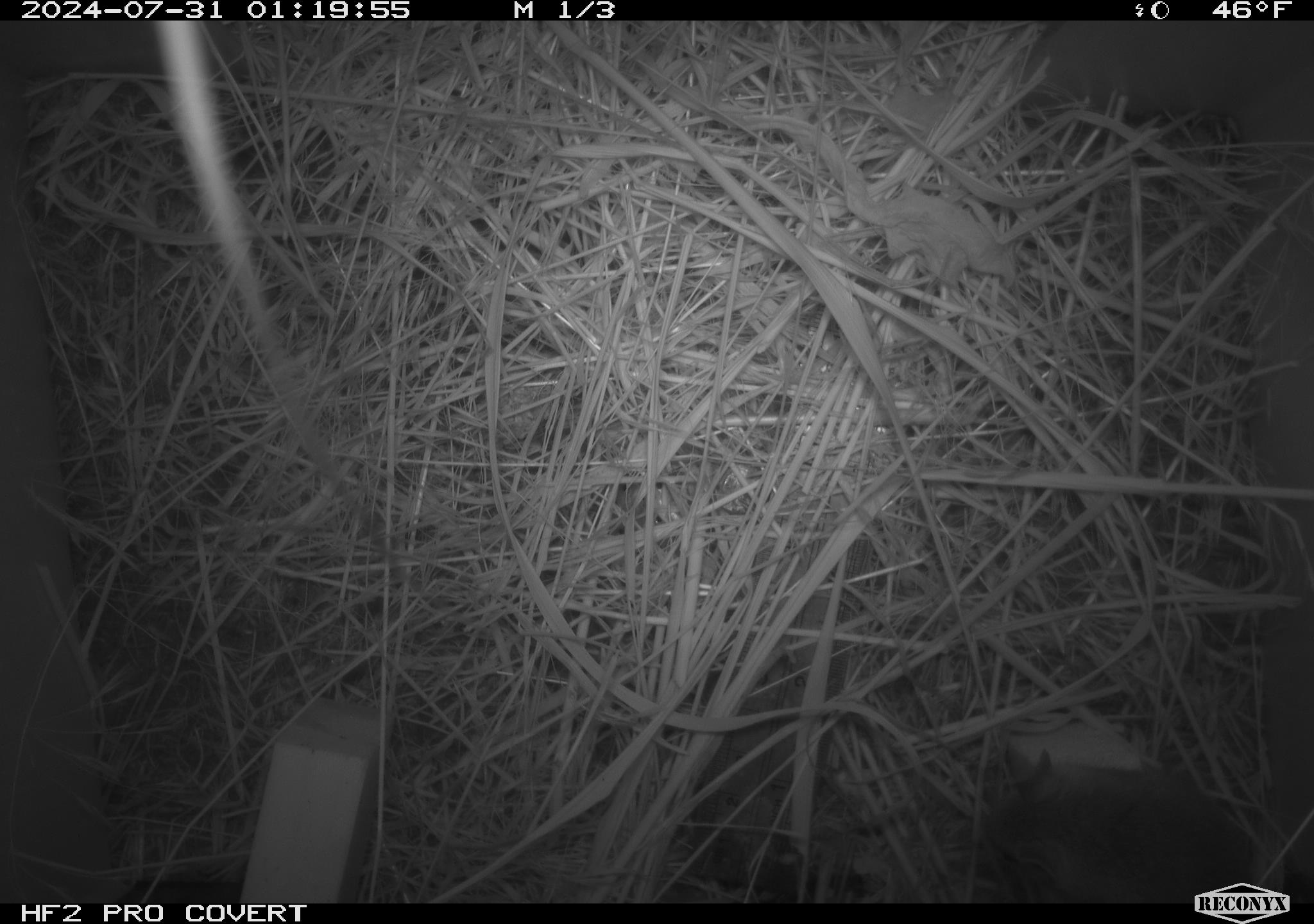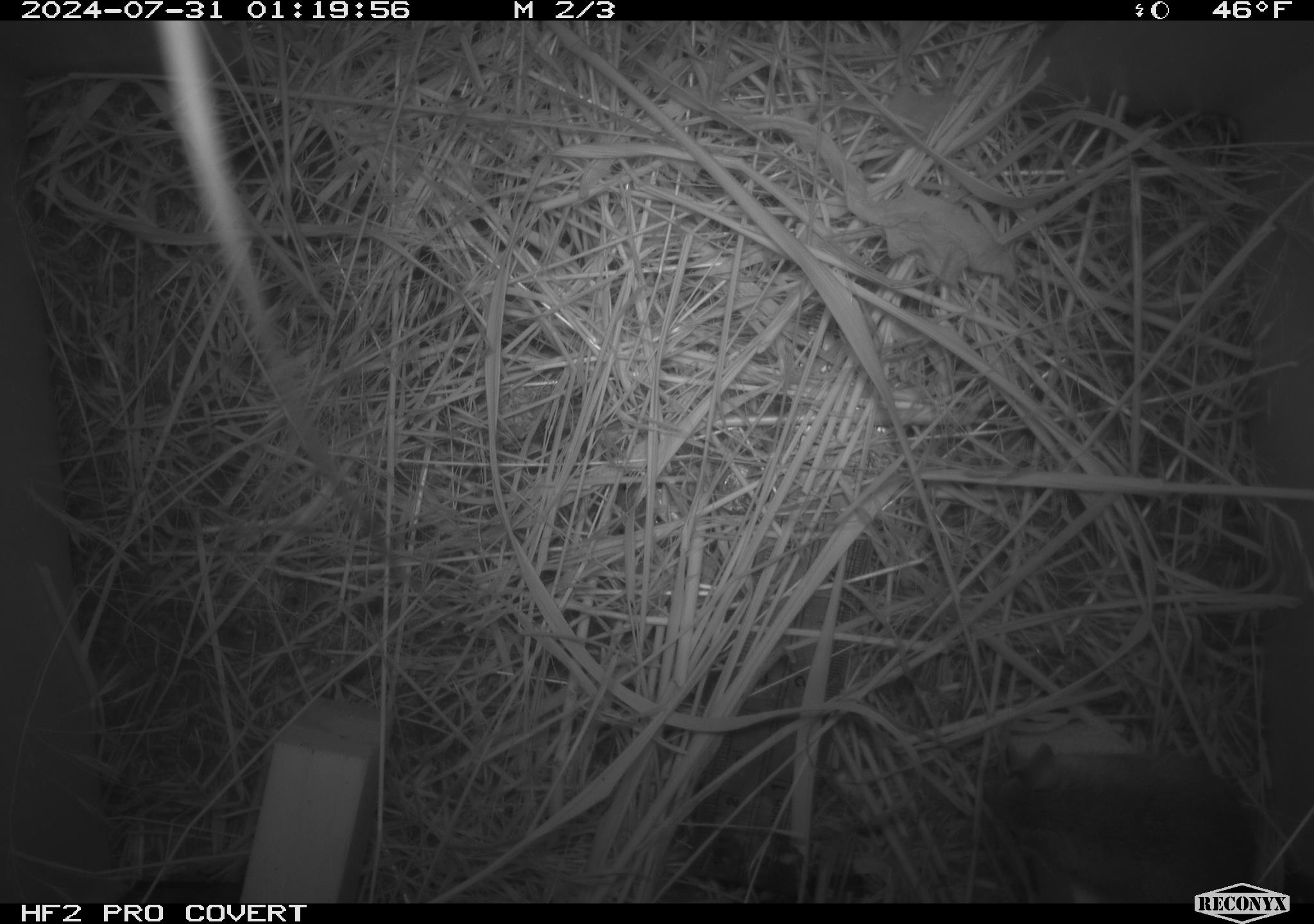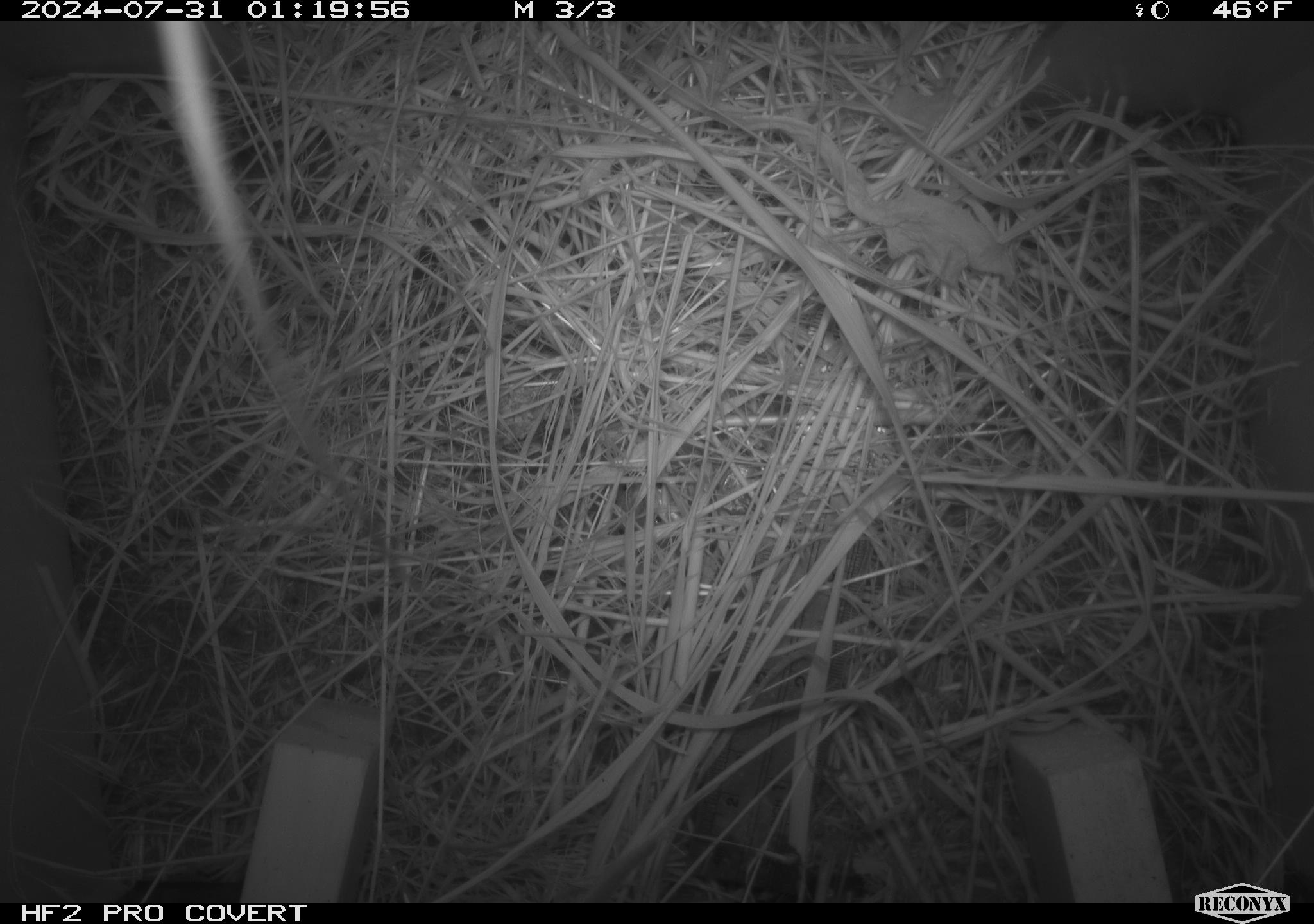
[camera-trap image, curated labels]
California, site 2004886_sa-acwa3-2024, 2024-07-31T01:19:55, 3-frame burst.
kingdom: Animalia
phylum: Chordata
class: Mammalia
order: Rodentia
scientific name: Rodentia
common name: mouse species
Mouse species (Rodentia).